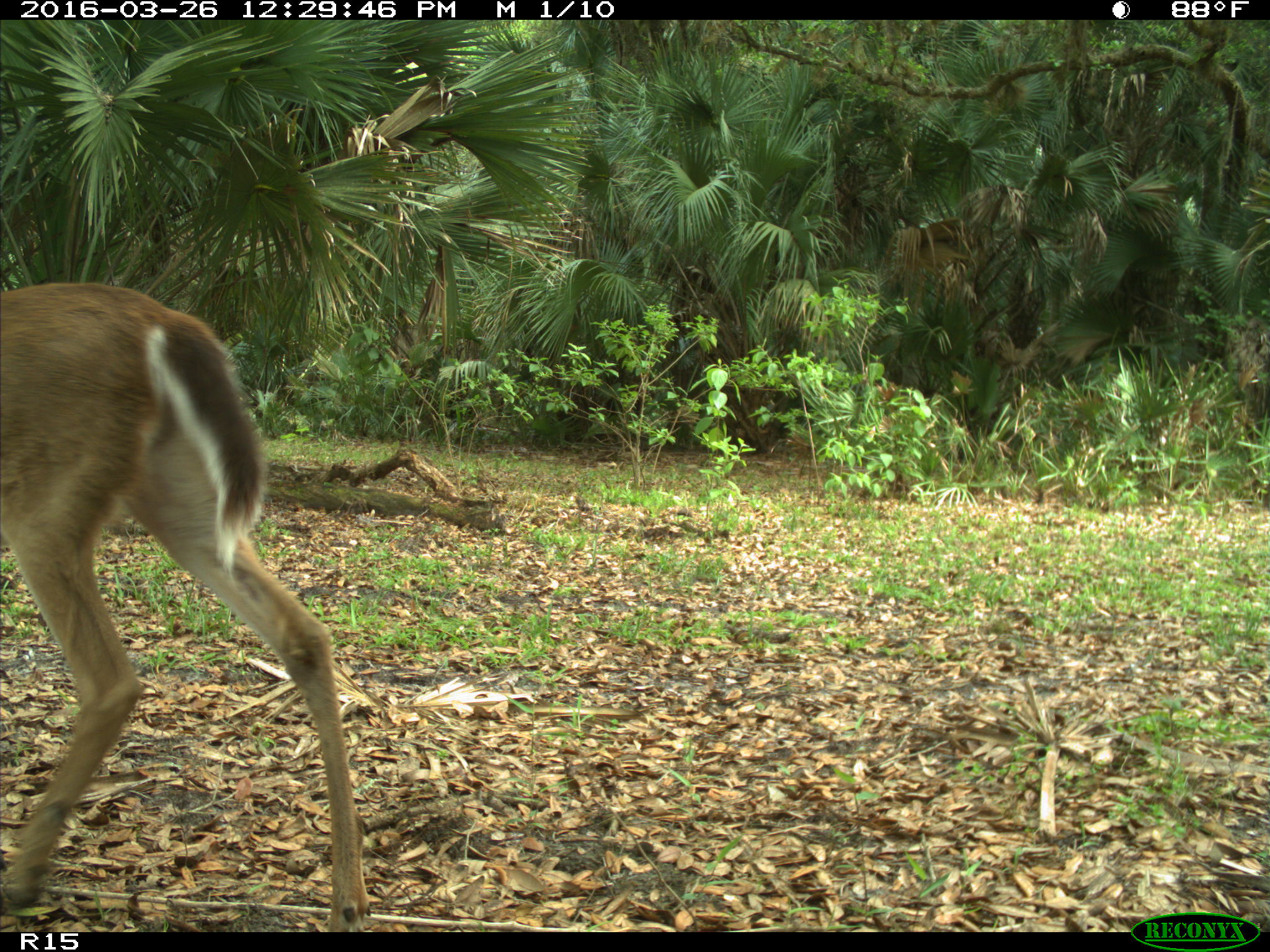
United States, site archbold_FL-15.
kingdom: Animalia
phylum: Chordata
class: Mammalia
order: Artiodactyla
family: Cervidae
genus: Odocoileus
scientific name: Odocoileus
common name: deer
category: unidentified deer